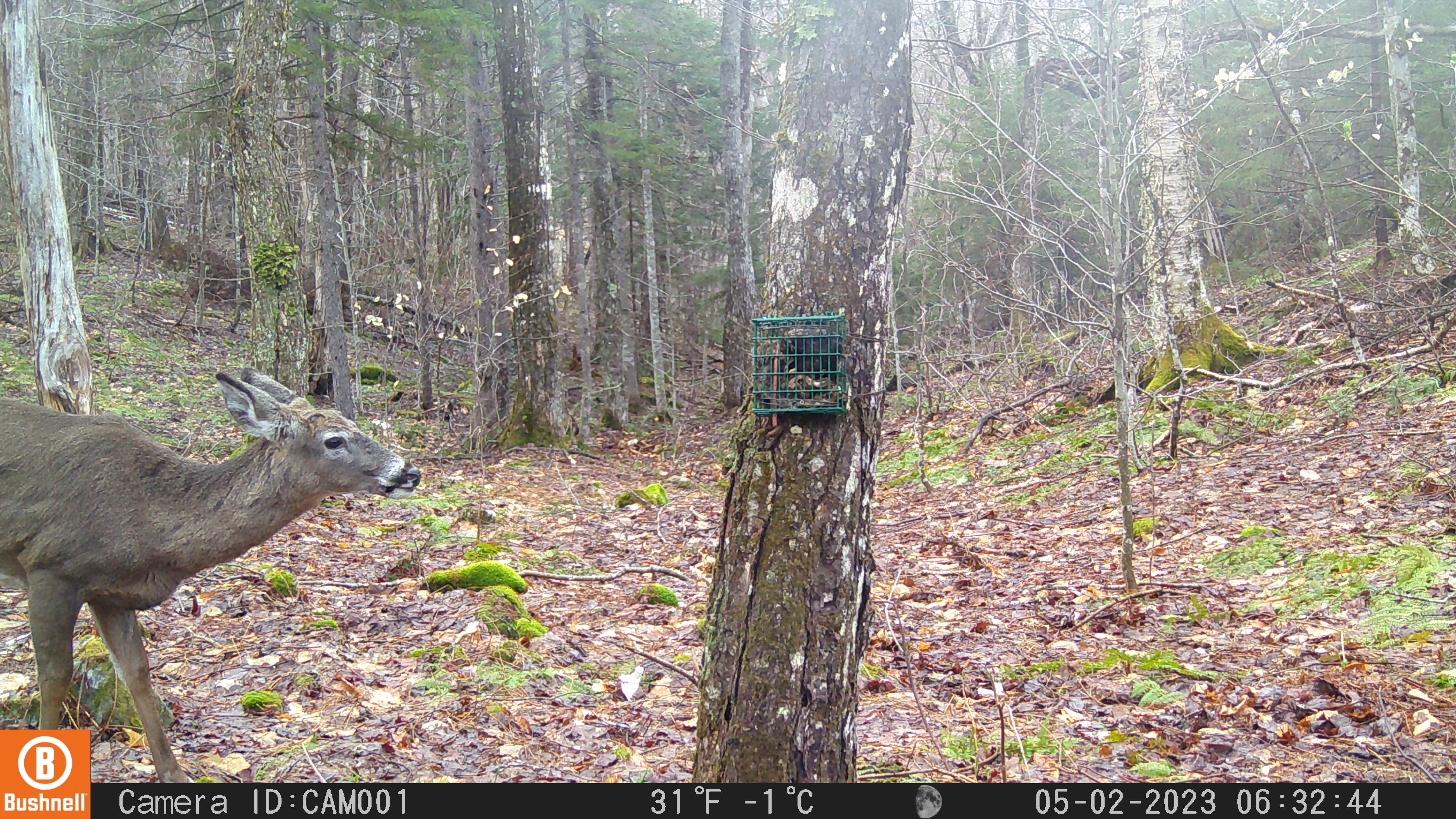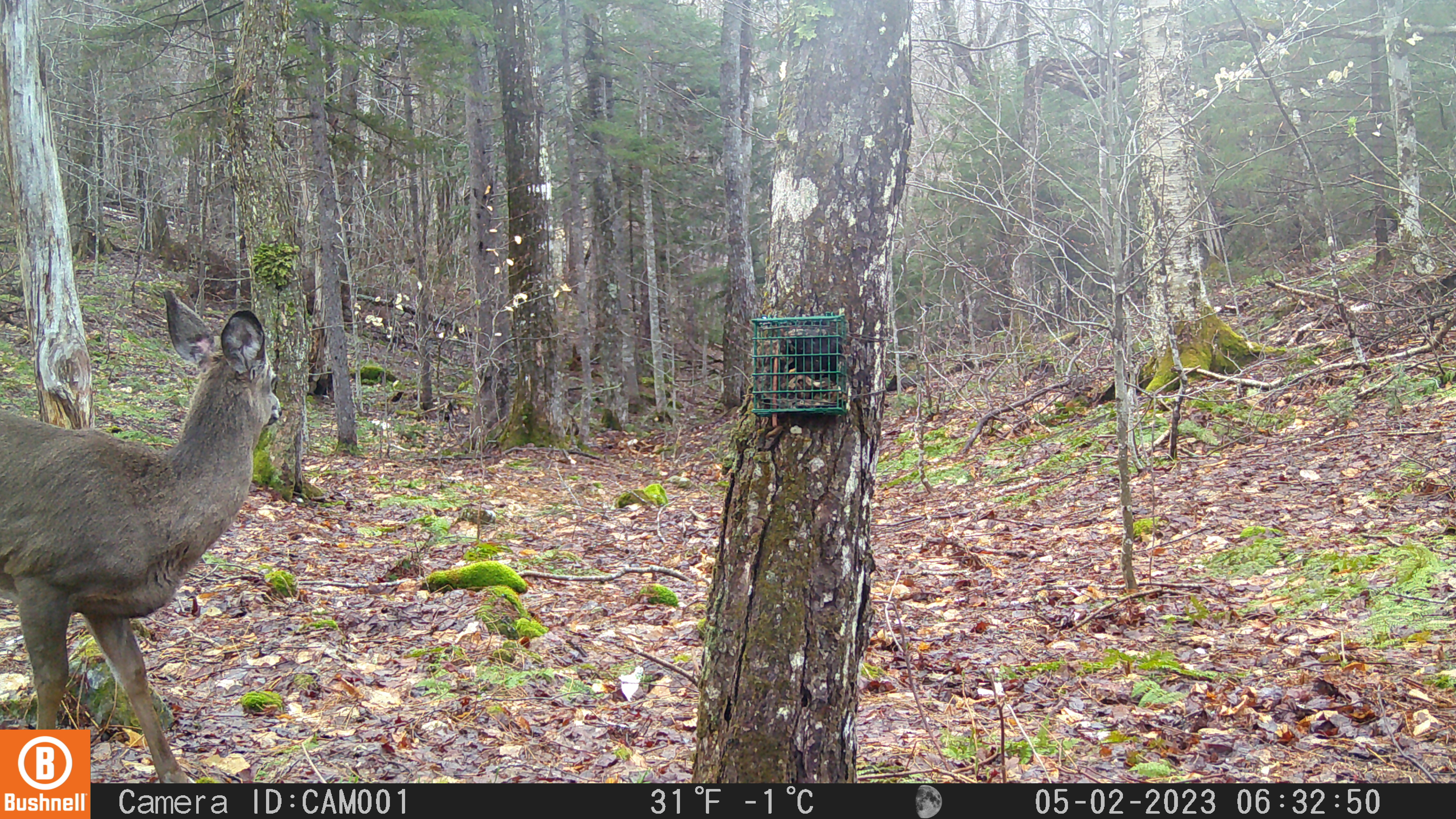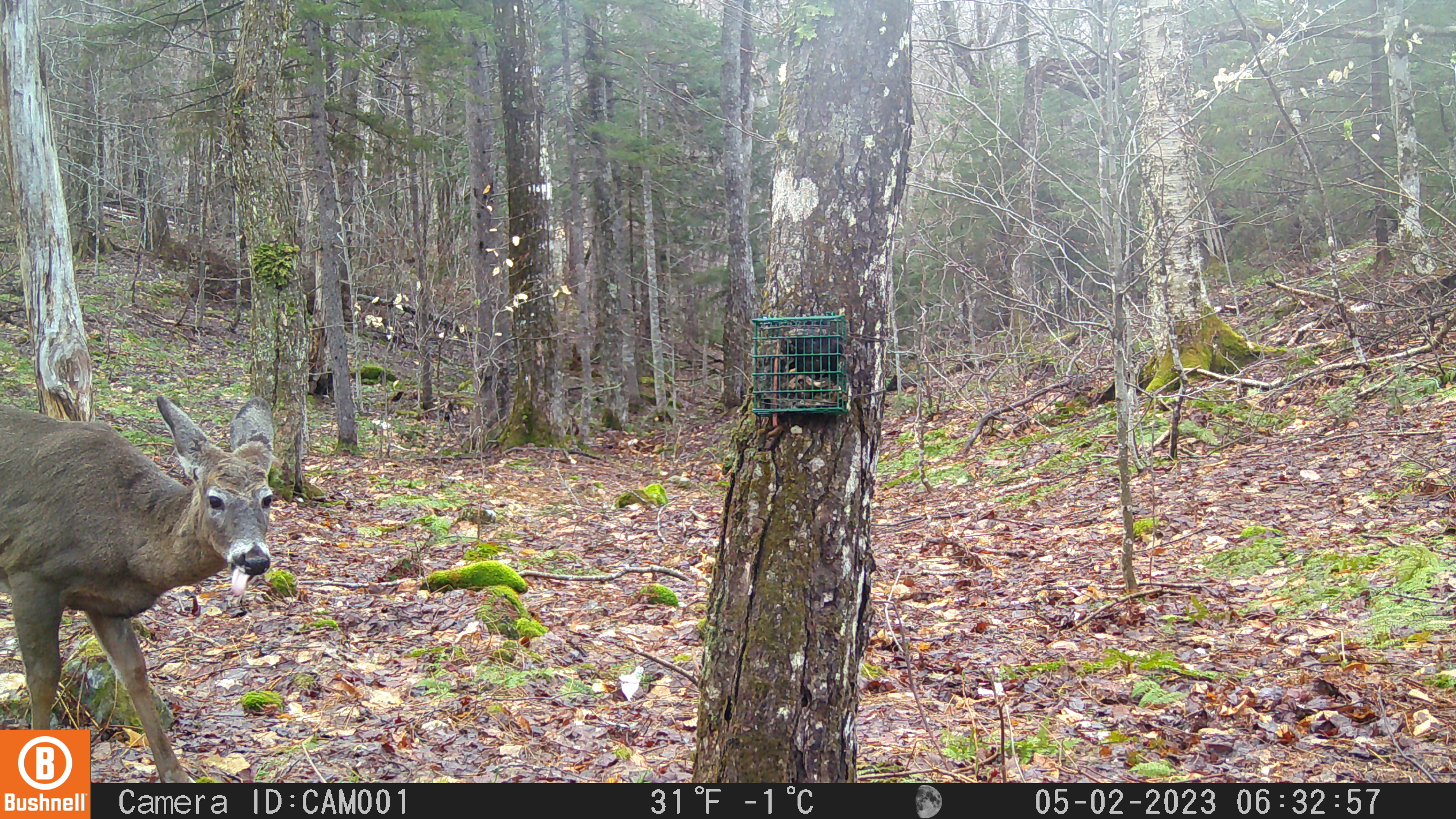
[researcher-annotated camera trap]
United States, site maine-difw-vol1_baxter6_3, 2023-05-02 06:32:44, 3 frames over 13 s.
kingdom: Animalia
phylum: Chordata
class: Mammalia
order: Artiodactyla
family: Cervidae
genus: Odocoileus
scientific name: Odocoileus virginianus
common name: white-tailed deer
White-tailed deer (Odocoileus virginianus).